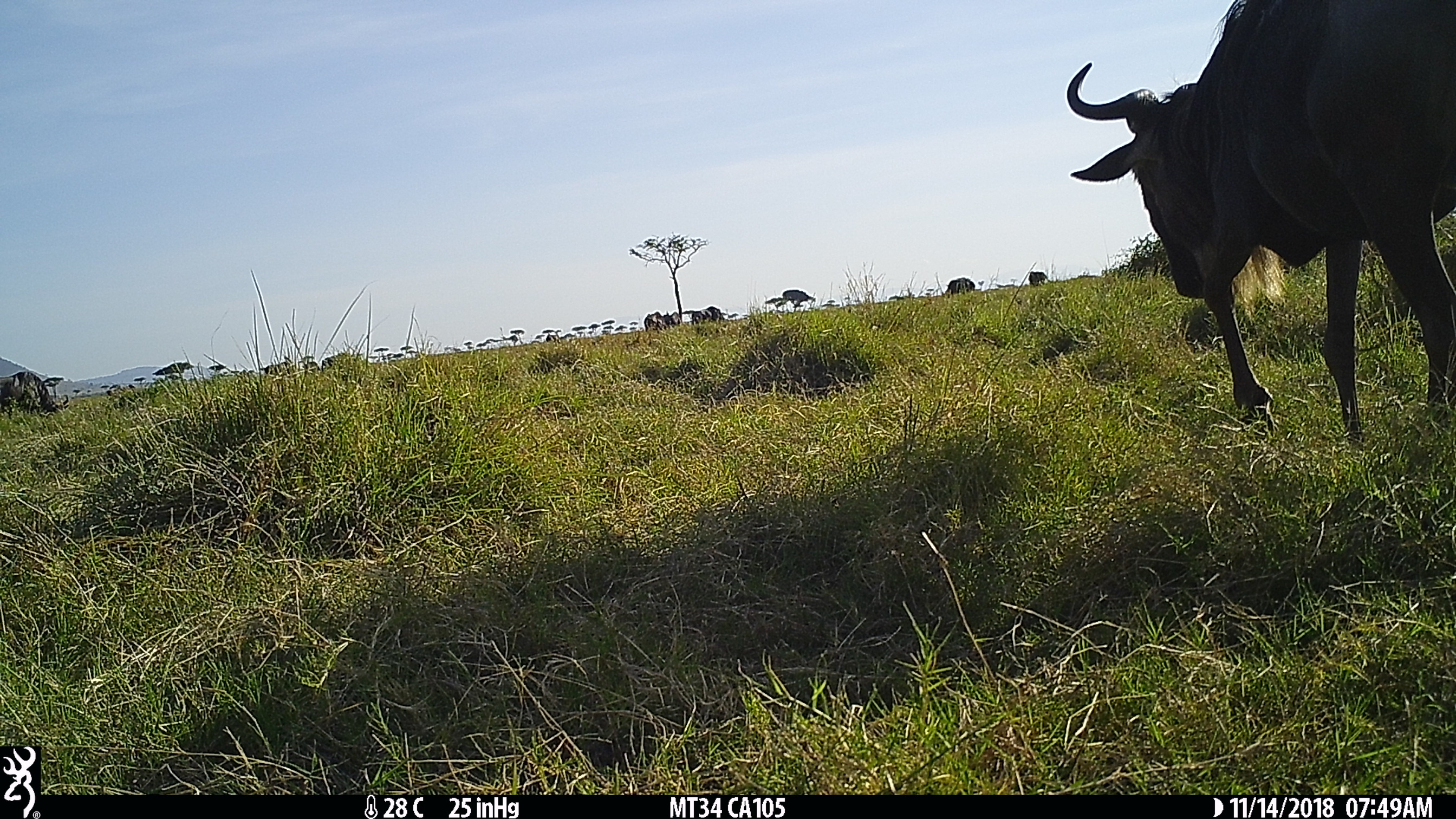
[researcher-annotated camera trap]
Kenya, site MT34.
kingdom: Animalia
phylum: Chordata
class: Mammalia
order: Artiodactyla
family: Bovidae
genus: Connochaetes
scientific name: Connochaetes taurinus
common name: blue wildebeest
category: wildebeest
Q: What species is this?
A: Wildebeest (blue wildebeest) (Connochaetes taurinus).